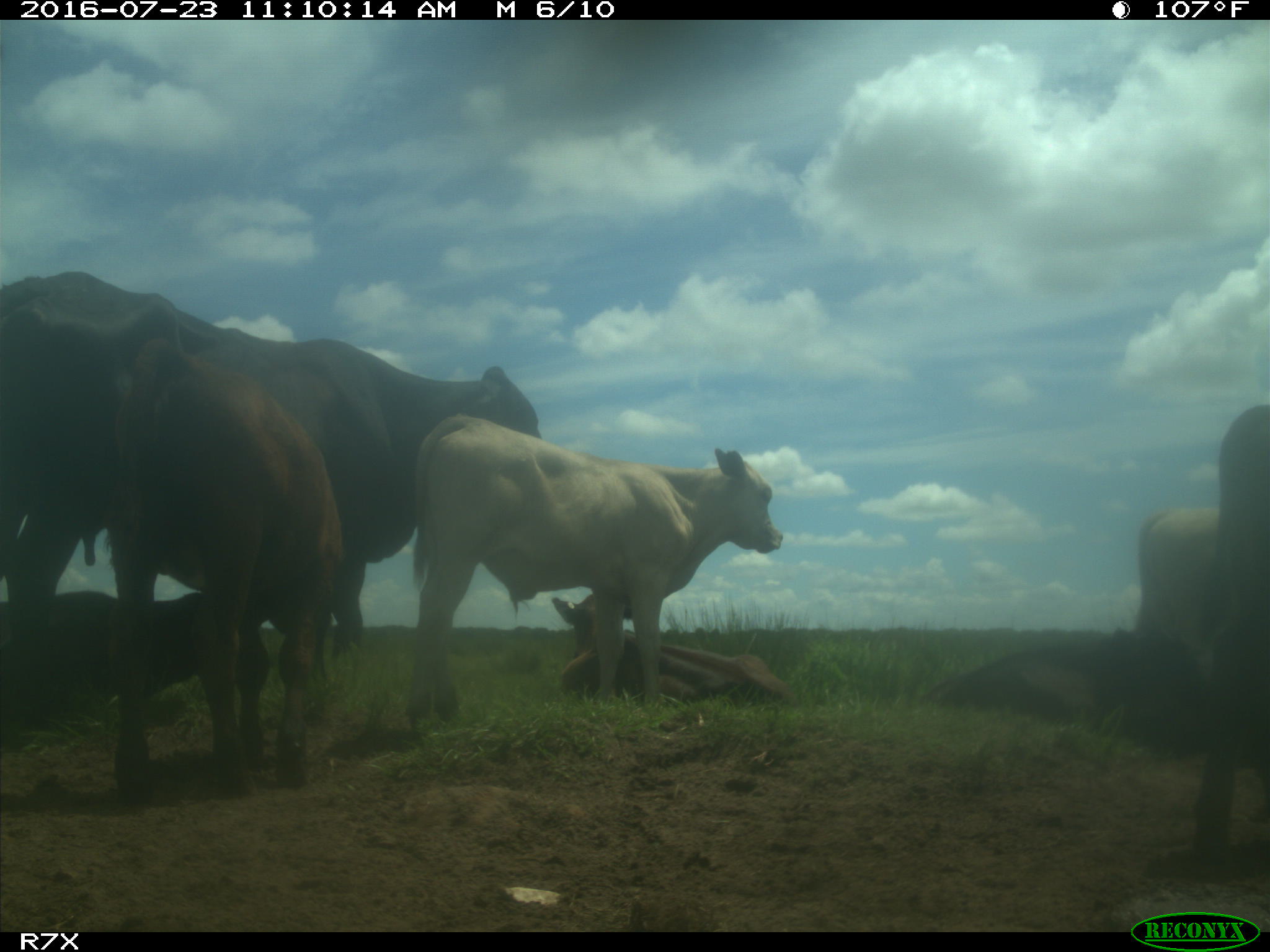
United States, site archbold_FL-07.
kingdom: Animalia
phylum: Chordata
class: Mammalia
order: Artiodactyla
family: Bovidae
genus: Bos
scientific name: Bos taurus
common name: domestic cow